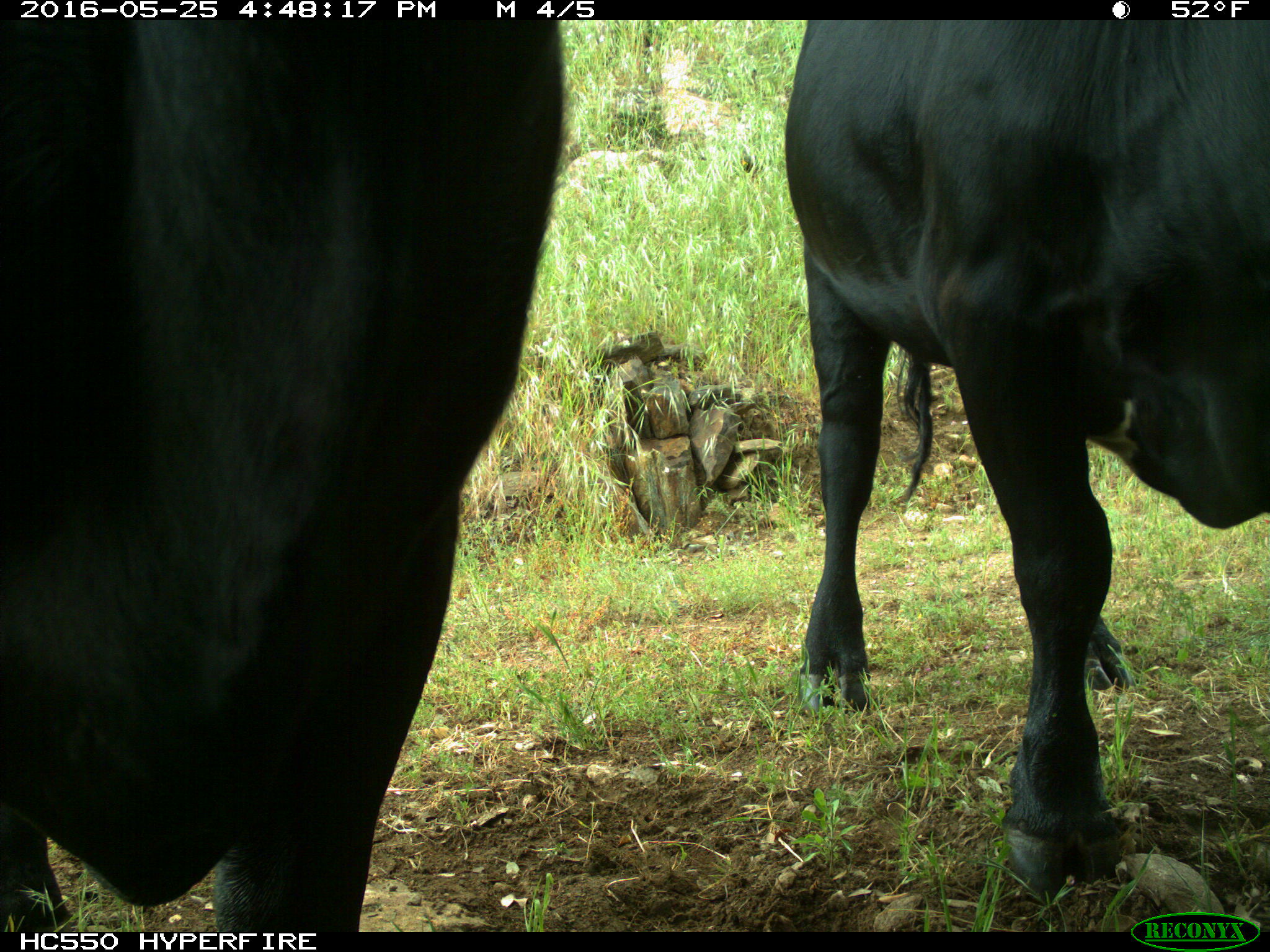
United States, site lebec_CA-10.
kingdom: Animalia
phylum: Chordata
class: Mammalia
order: Artiodactyla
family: Bovidae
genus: Bos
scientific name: Bos taurus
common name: domestic cow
Bos taurus (domestic cow).